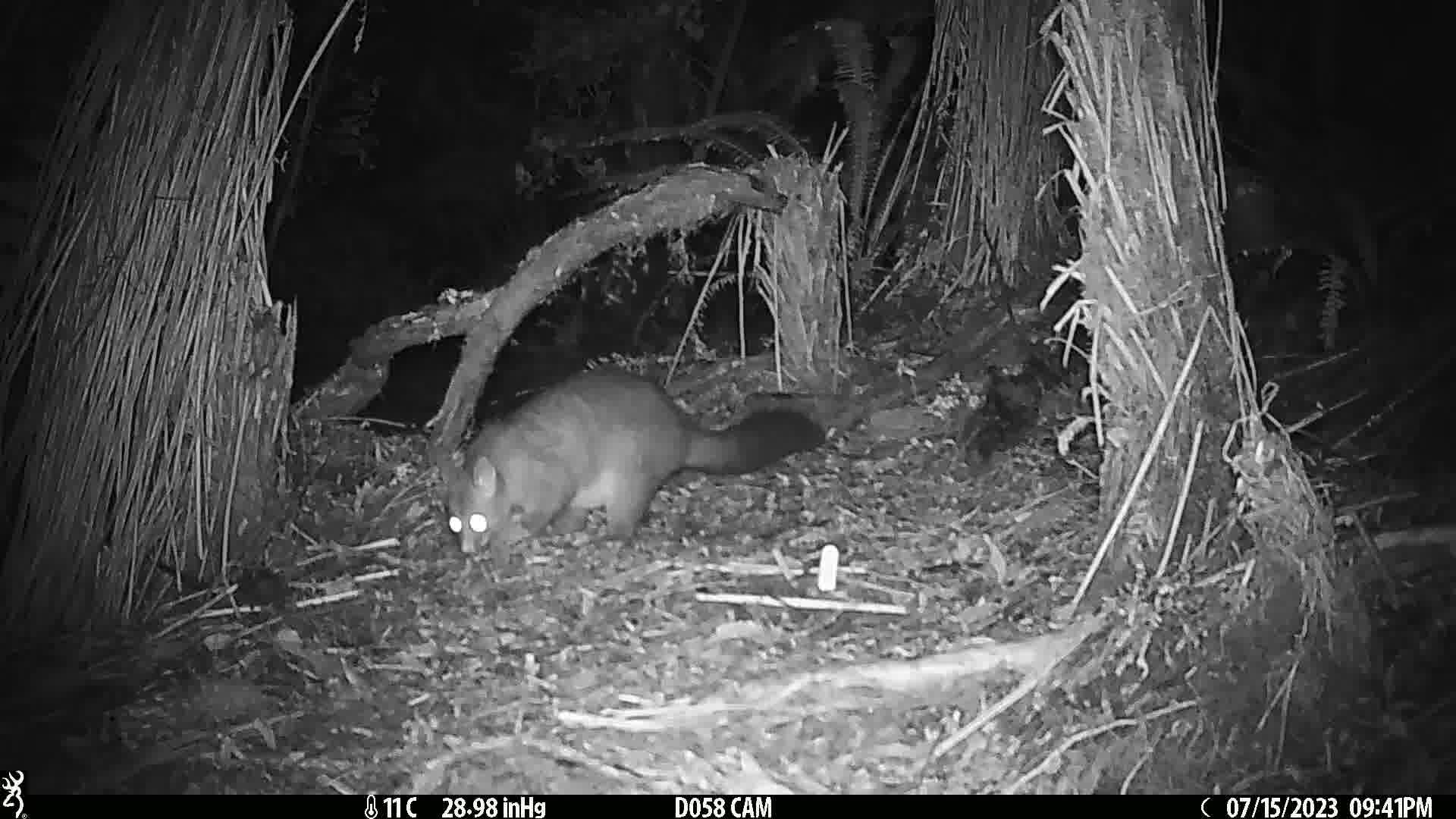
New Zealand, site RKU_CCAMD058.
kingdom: Animalia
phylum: Chordata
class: Mammalia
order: Diprotodontia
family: Phalangeridae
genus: Trichosurus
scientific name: Trichosurus vulpecula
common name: common brushtail possum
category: possum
Possum (common brushtail possum) (Trichosurus vulpecula).